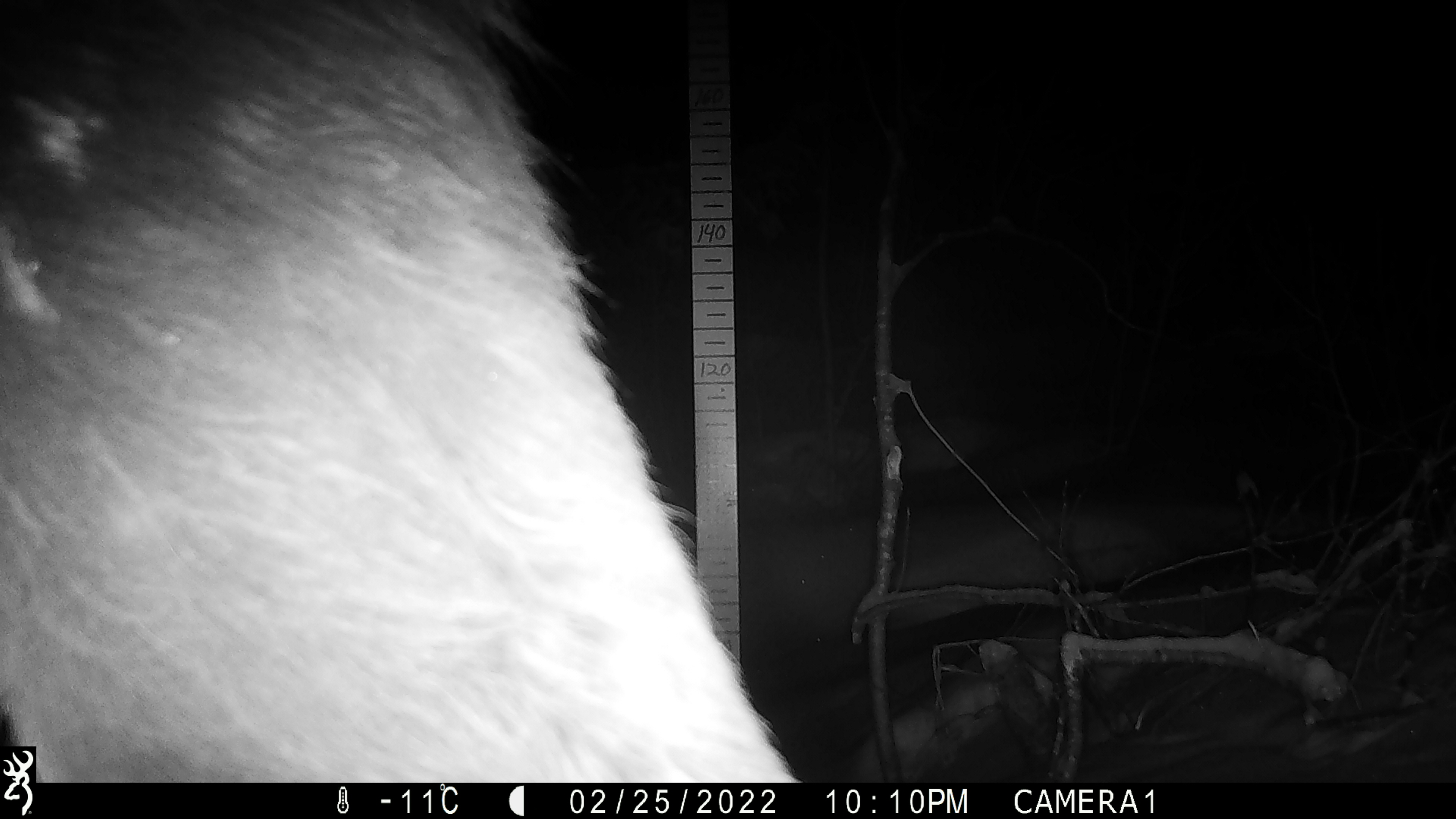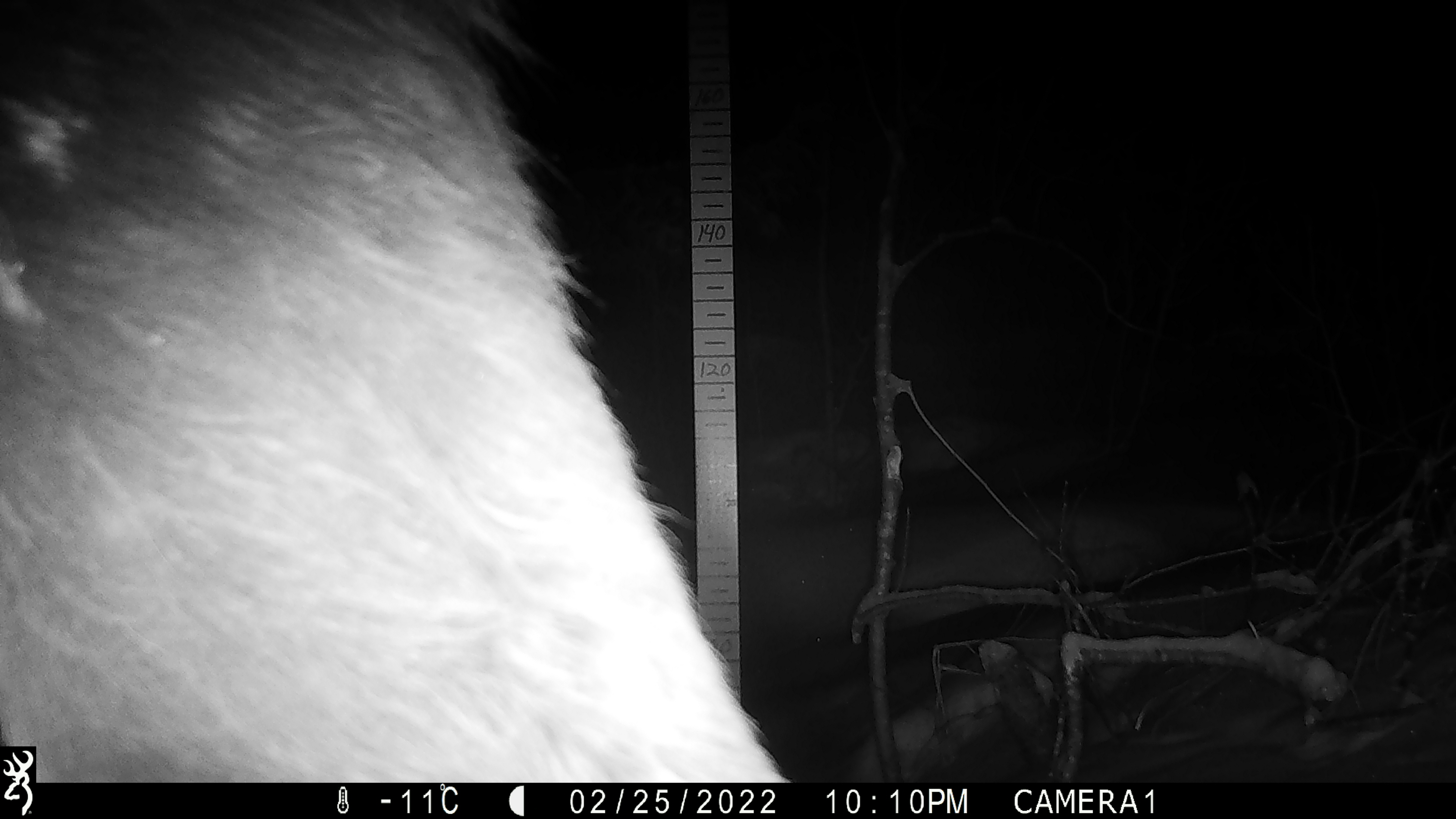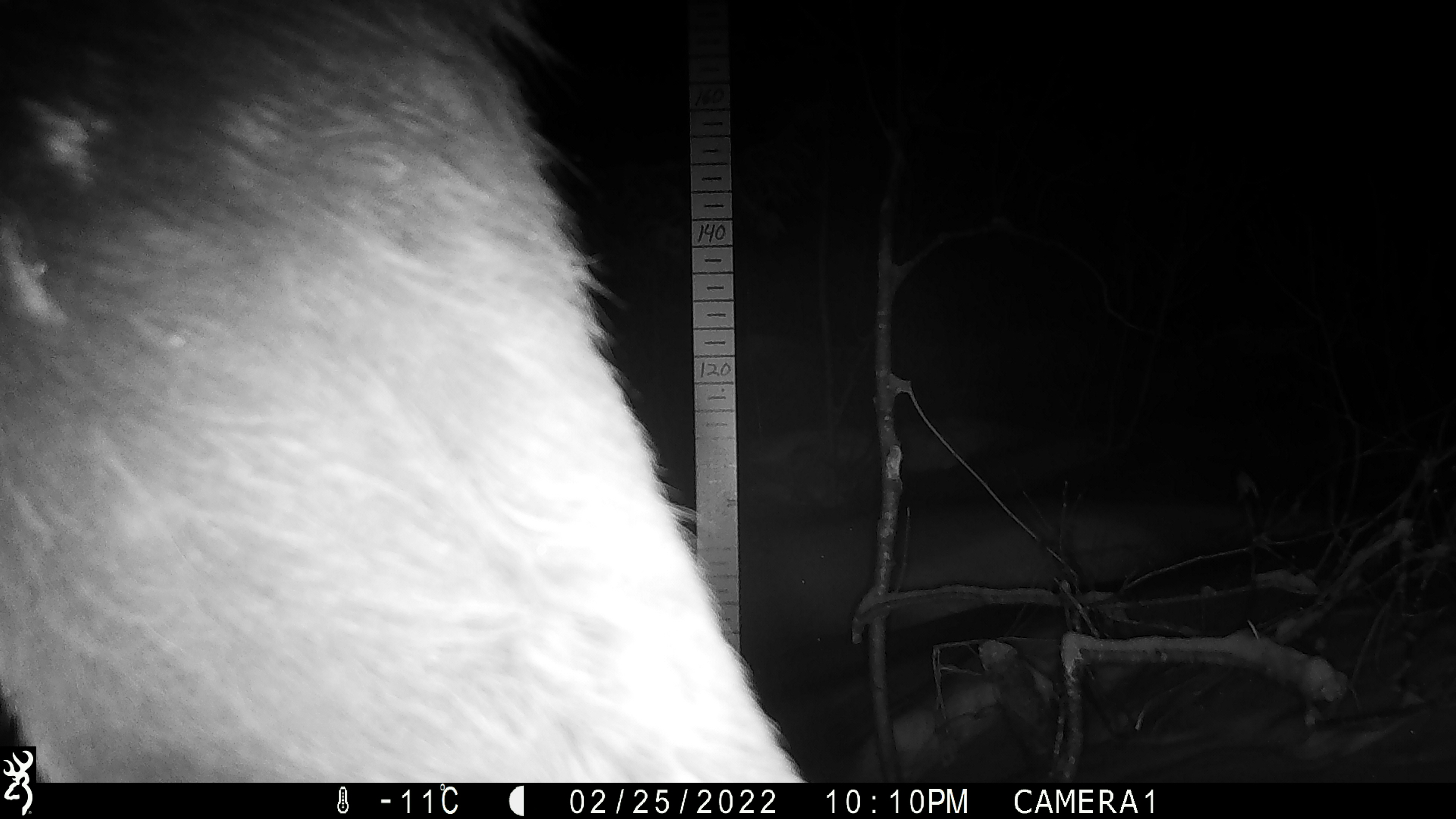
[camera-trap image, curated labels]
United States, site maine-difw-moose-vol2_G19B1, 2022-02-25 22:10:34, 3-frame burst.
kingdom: Animalia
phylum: Chordata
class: Mammalia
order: Artiodactyla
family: Cervidae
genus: Alces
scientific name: Alces alces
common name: moose